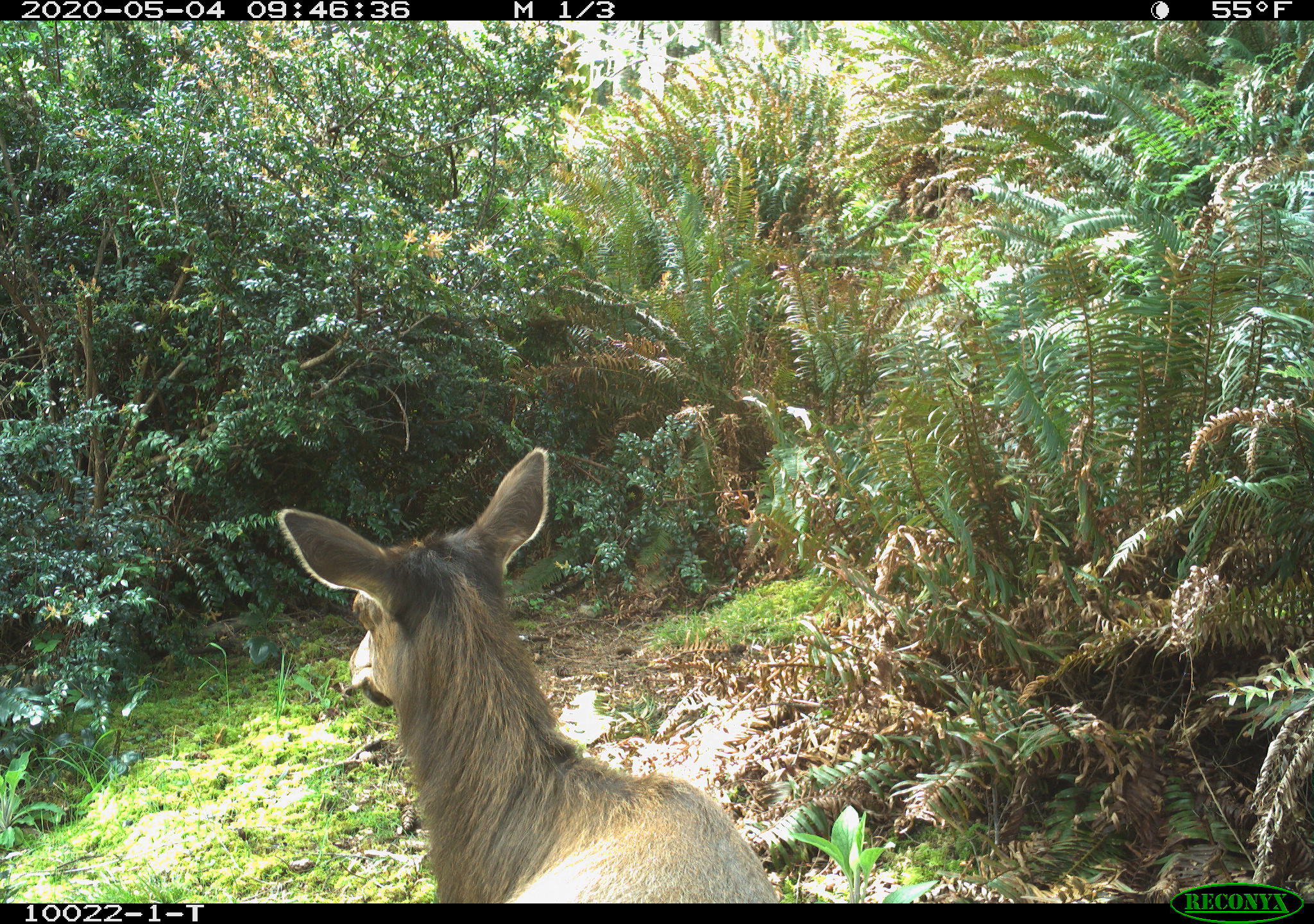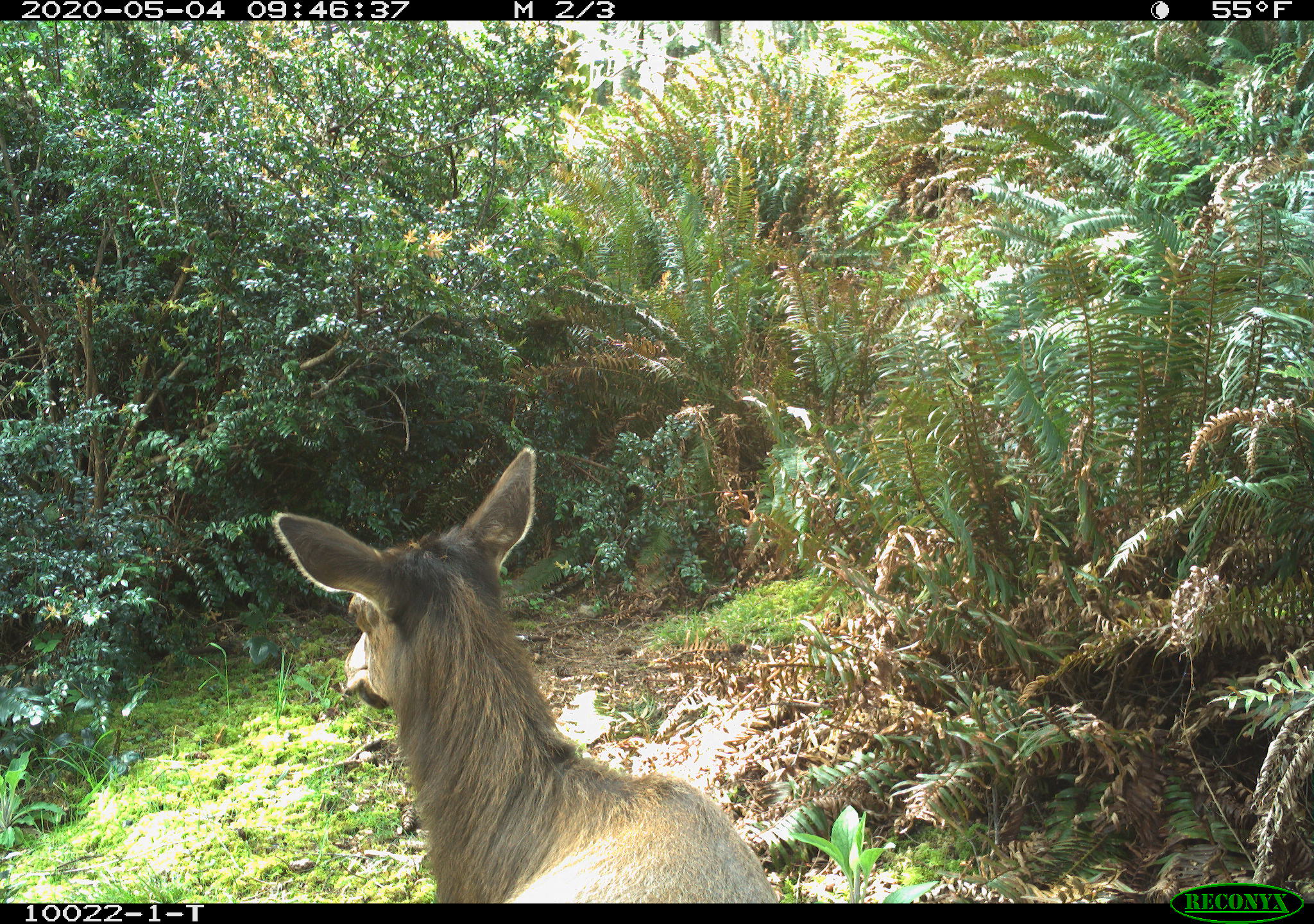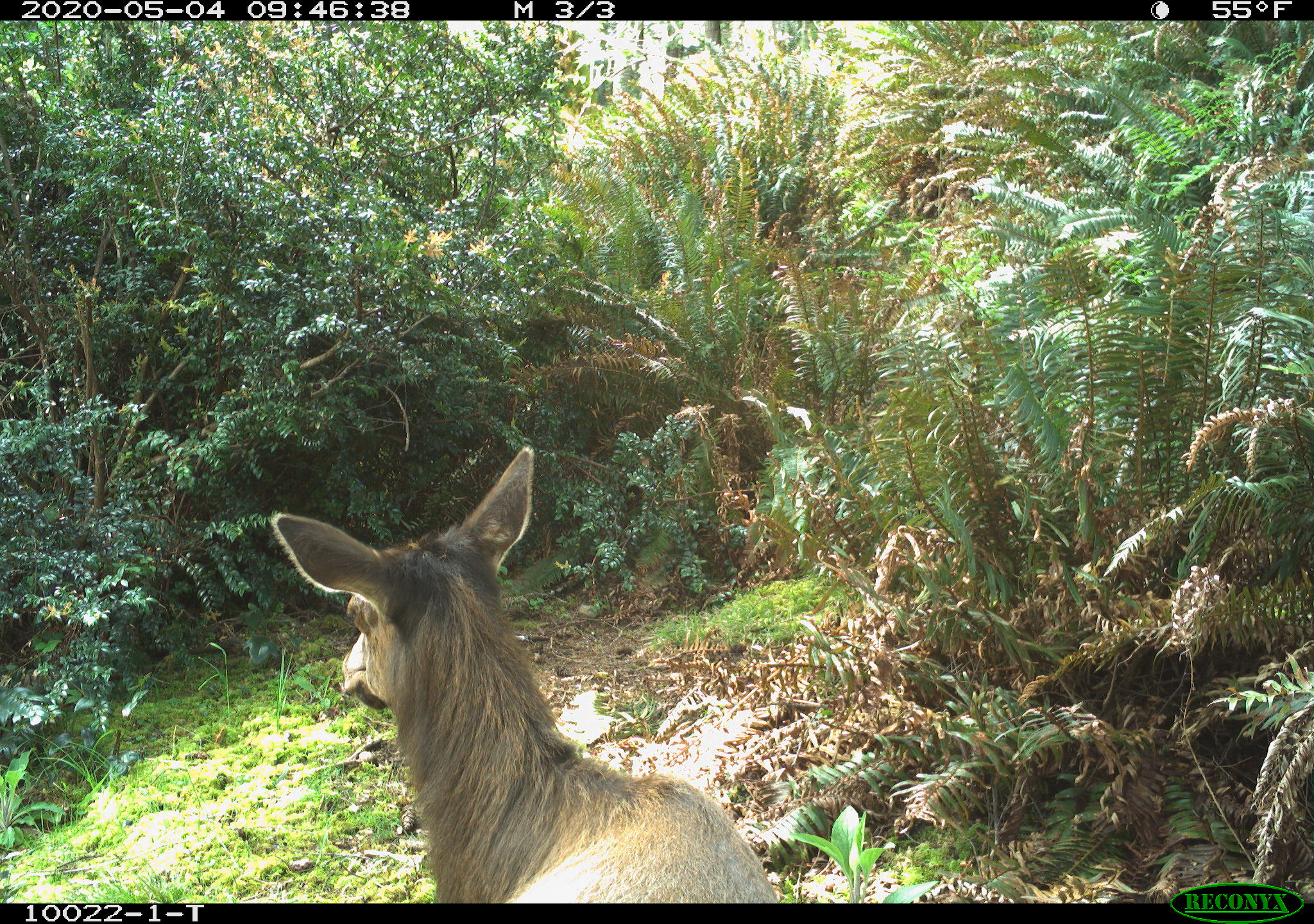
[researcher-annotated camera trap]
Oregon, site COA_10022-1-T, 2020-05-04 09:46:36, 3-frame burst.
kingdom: Animalia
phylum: Chordata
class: Mammalia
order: Artiodactyla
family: Cervidae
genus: Cervus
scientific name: Cervus canadensis roosevelti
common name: roosevelt elk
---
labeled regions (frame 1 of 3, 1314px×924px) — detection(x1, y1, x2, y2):
roosevelt elk: detection(274, 441, 783, 897)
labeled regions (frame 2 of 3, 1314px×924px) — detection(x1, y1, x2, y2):
roosevelt elk: detection(266, 439, 779, 895)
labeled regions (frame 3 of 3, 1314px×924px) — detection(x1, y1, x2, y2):
roosevelt elk: detection(262, 441, 783, 899)